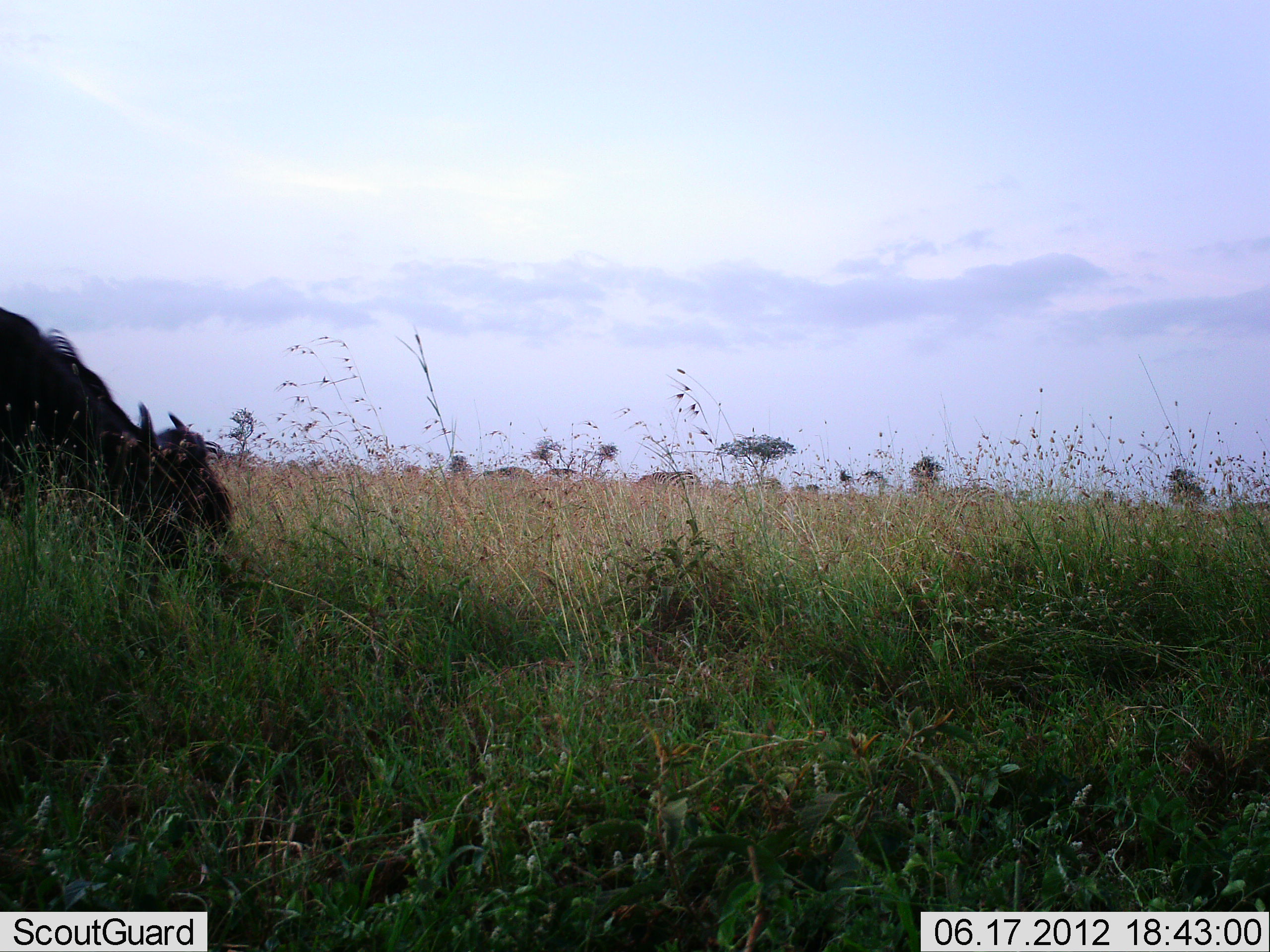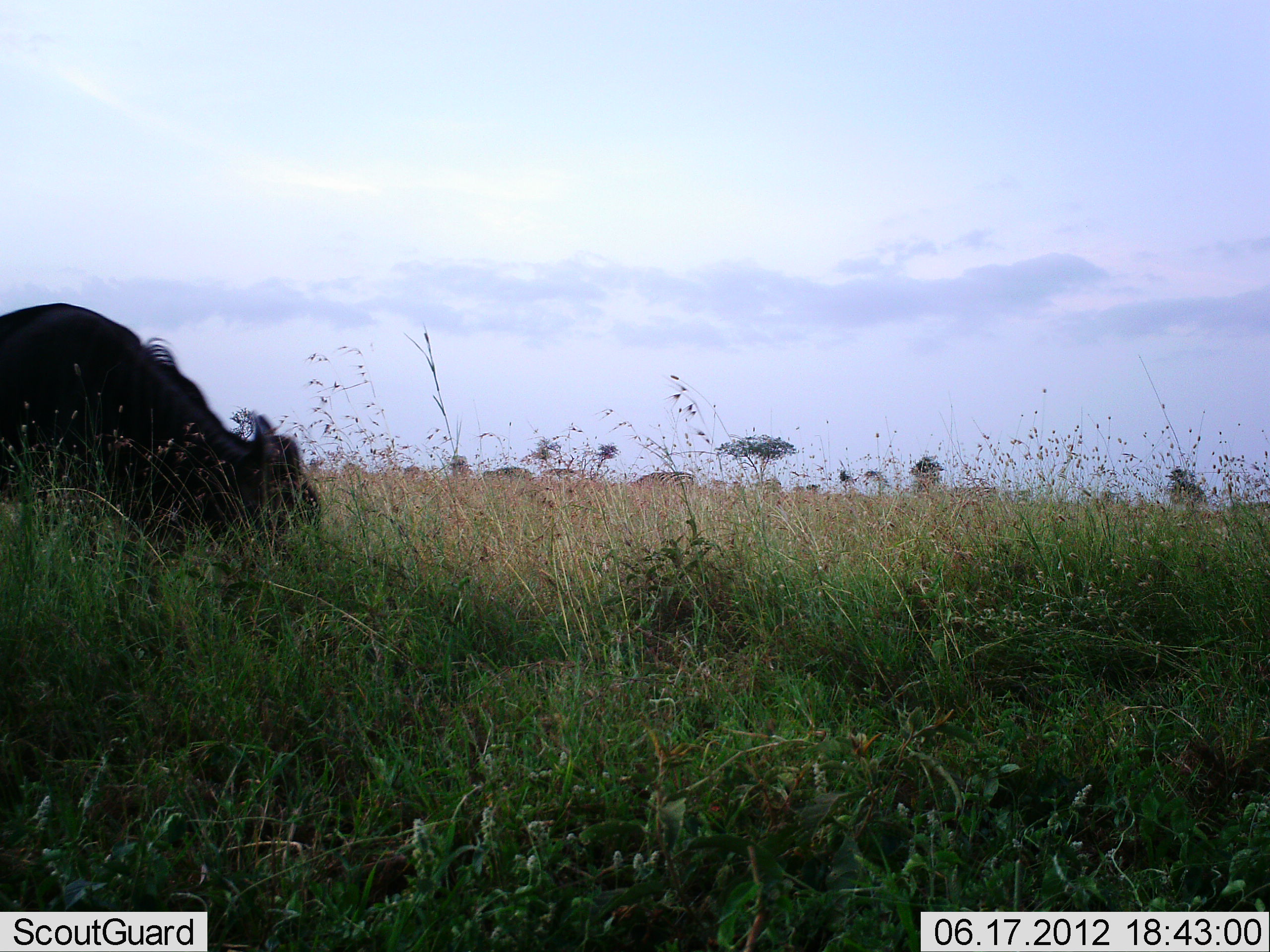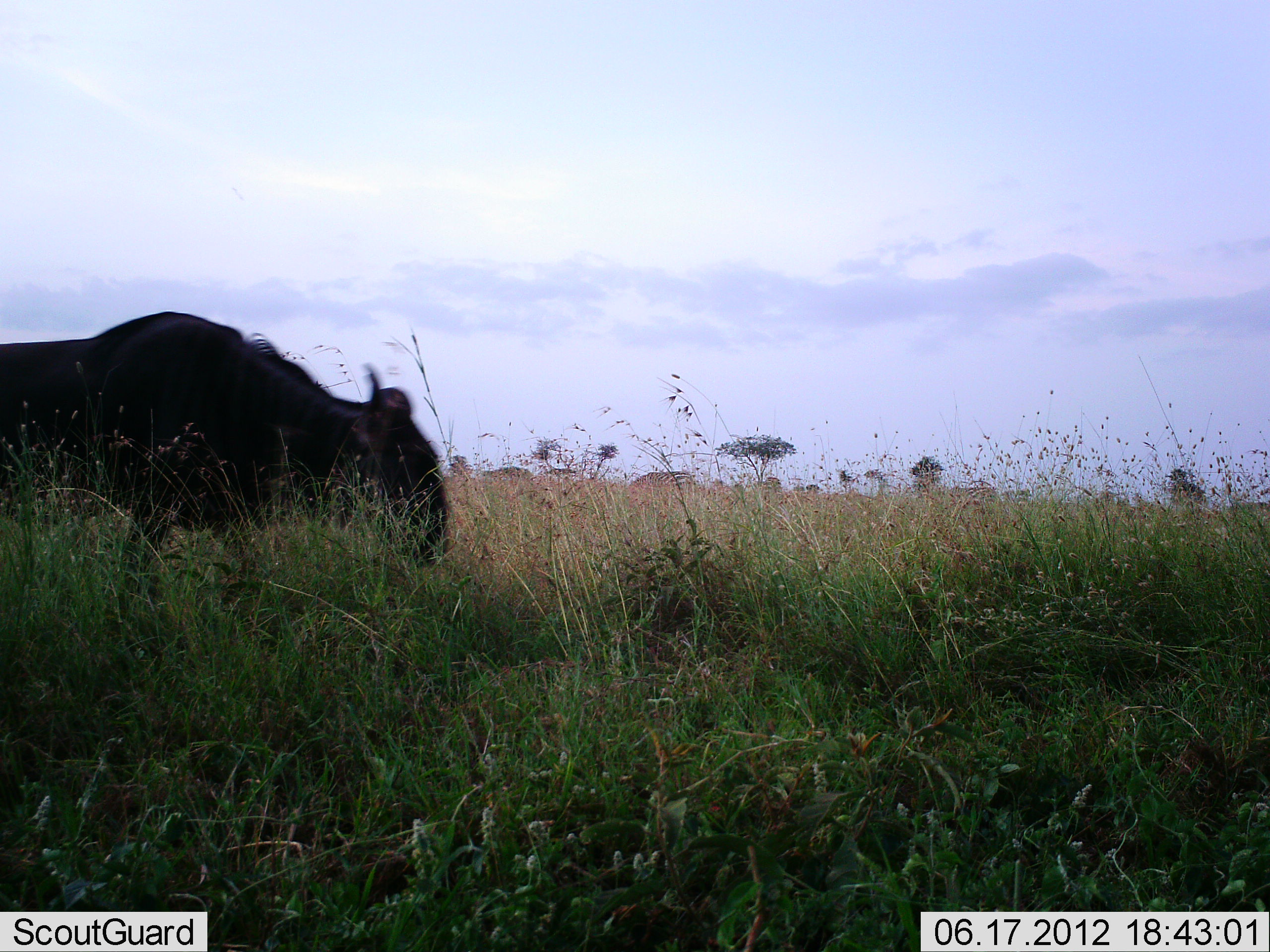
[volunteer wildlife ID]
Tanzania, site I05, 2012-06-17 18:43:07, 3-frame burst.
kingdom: Animalia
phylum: Chordata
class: Mammalia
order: Artiodactyla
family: Bovidae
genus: Connochaetes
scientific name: Connochaetes taurinus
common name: blue wildebeest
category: wildebeest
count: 1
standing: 9%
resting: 0%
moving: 82%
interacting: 0%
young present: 0%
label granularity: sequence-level